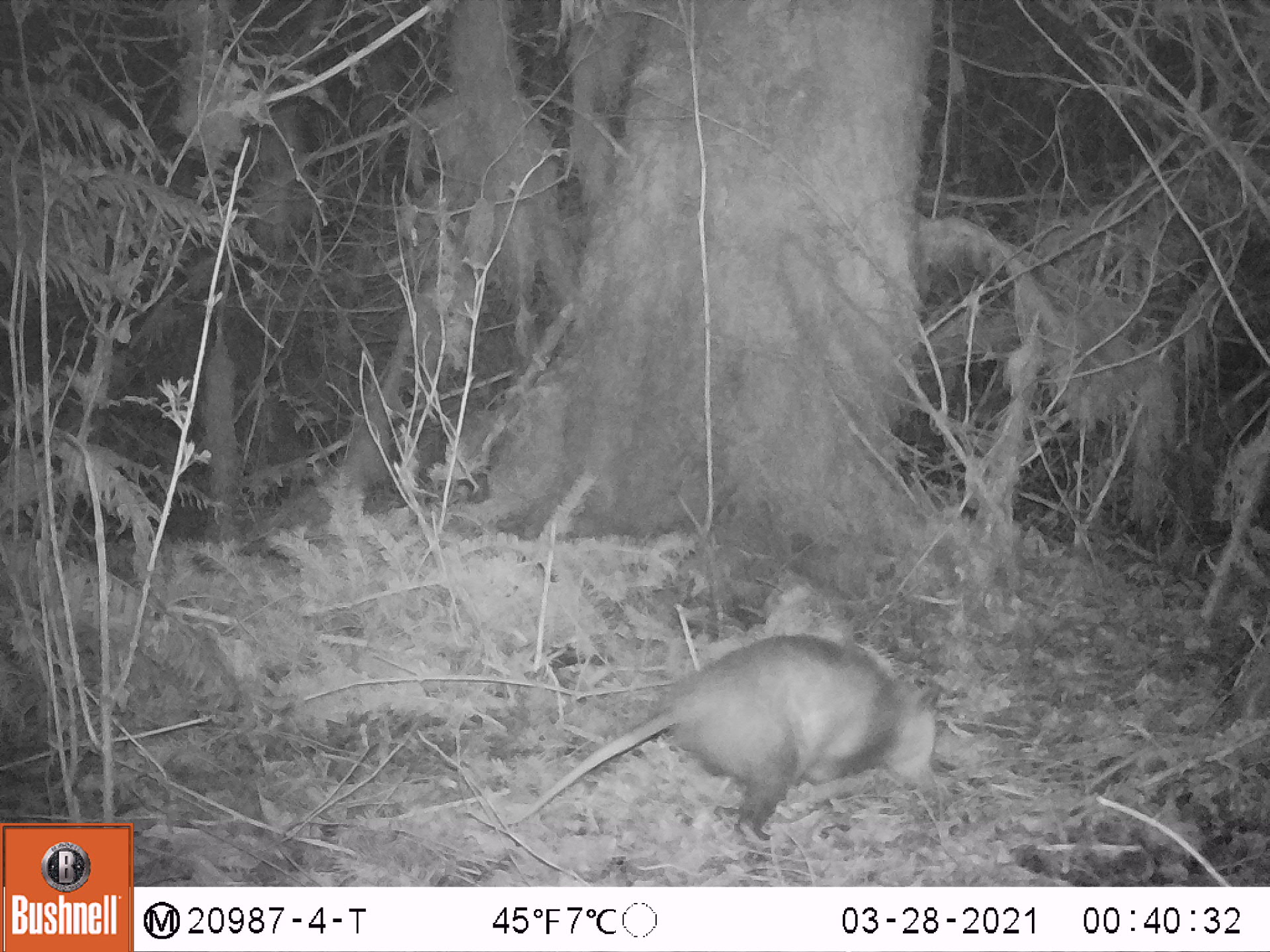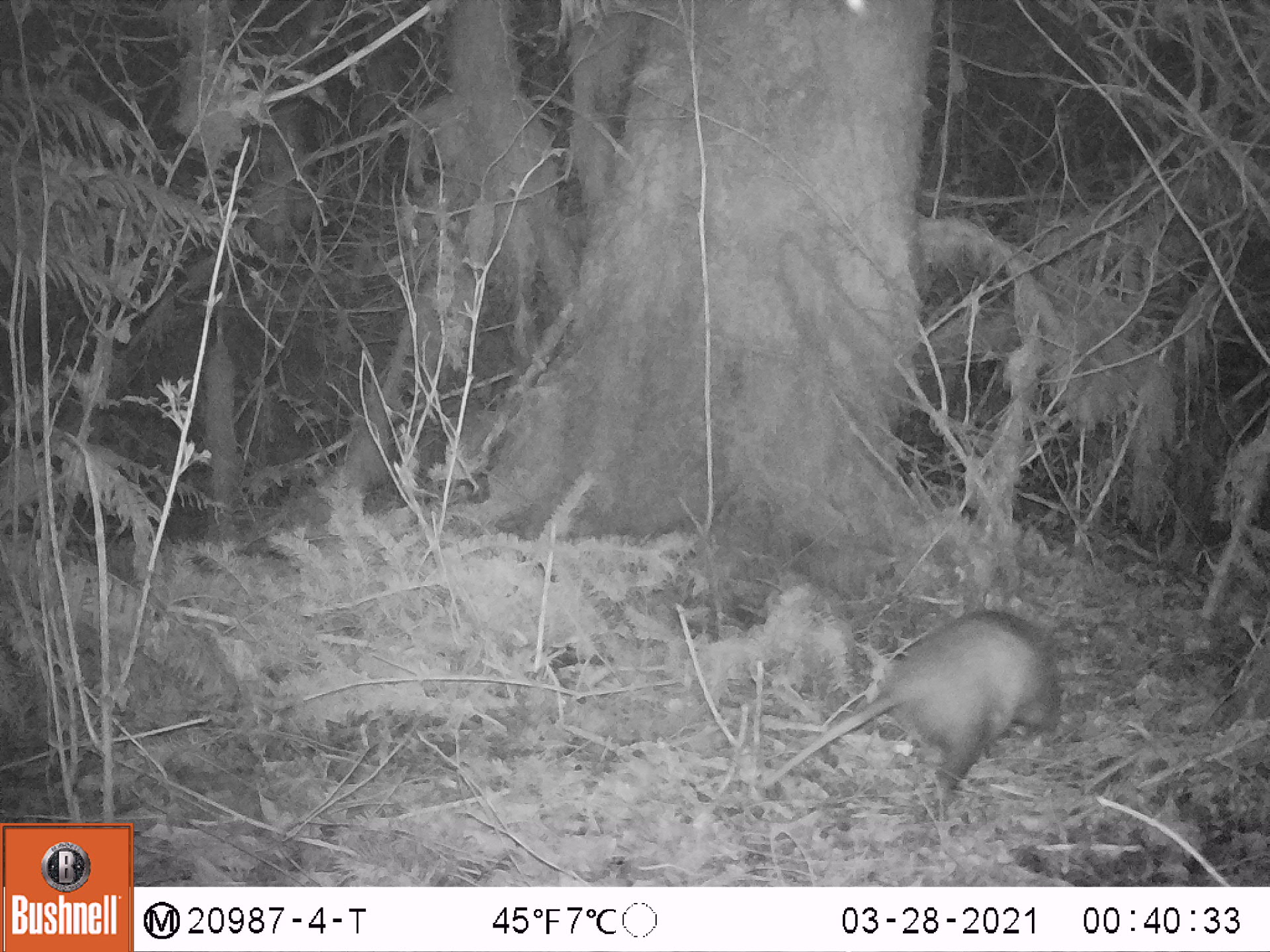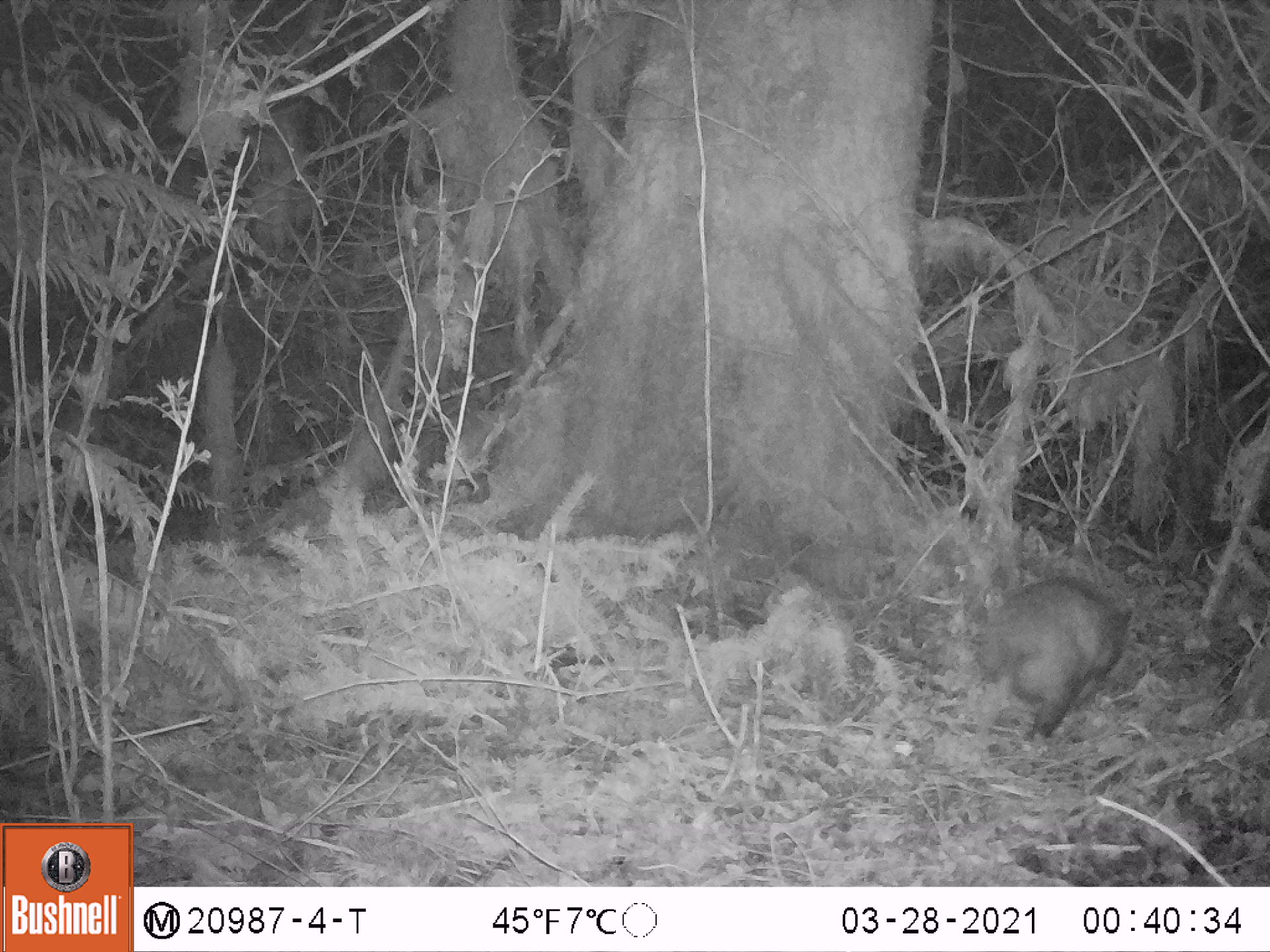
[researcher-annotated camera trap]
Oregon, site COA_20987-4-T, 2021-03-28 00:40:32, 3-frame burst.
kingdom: Animalia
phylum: Chordata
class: Mammalia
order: Didelphimorphia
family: Didelphidae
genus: Didelphis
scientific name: Didelphis virginiana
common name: virginia opossum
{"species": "virginia opossum (Didelphis virginiana)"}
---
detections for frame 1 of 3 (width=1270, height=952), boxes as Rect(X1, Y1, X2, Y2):
virginia opossum: Rect(505, 625, 952, 849)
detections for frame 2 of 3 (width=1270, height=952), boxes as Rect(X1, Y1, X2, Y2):
virginia opossum: Rect(760, 607, 1066, 802)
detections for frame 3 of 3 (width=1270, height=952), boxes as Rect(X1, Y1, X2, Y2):
virginia opossum: Rect(959, 569, 1134, 771)